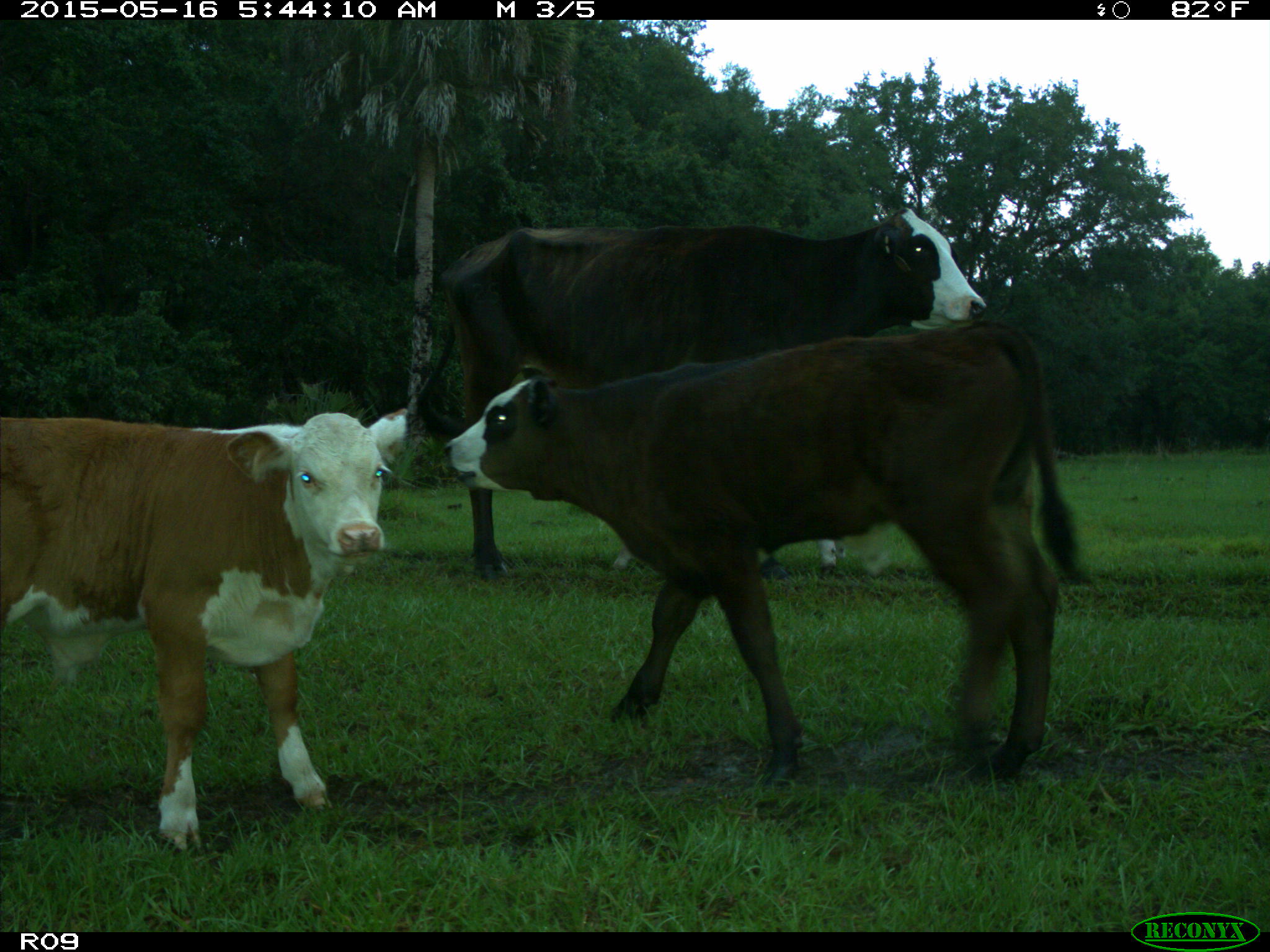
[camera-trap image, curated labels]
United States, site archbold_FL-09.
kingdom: Animalia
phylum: Chordata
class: Mammalia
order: Artiodactyla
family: Bovidae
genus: Bos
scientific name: Bos taurus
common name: domestic cow